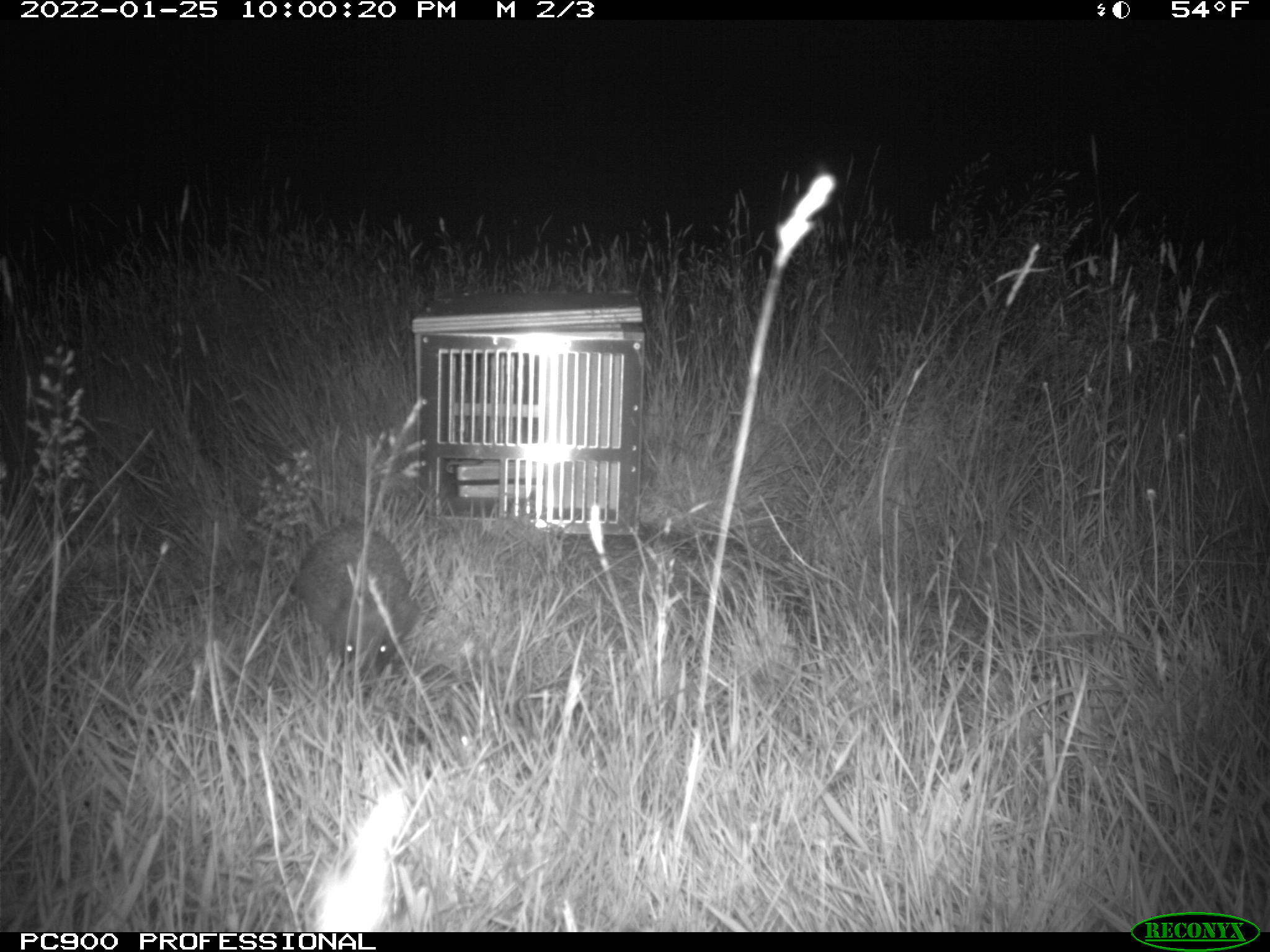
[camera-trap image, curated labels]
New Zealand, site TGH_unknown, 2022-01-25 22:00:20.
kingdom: Animalia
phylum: Chordata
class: Mammalia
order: Eulipotyphla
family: Erinaceidae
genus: Erinaceus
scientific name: Erinaceus europaeus europaeus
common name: european hedgehog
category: hedgehog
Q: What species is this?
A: Hedgehog (european hedgehog) (Erinaceus europaeus europaeus).